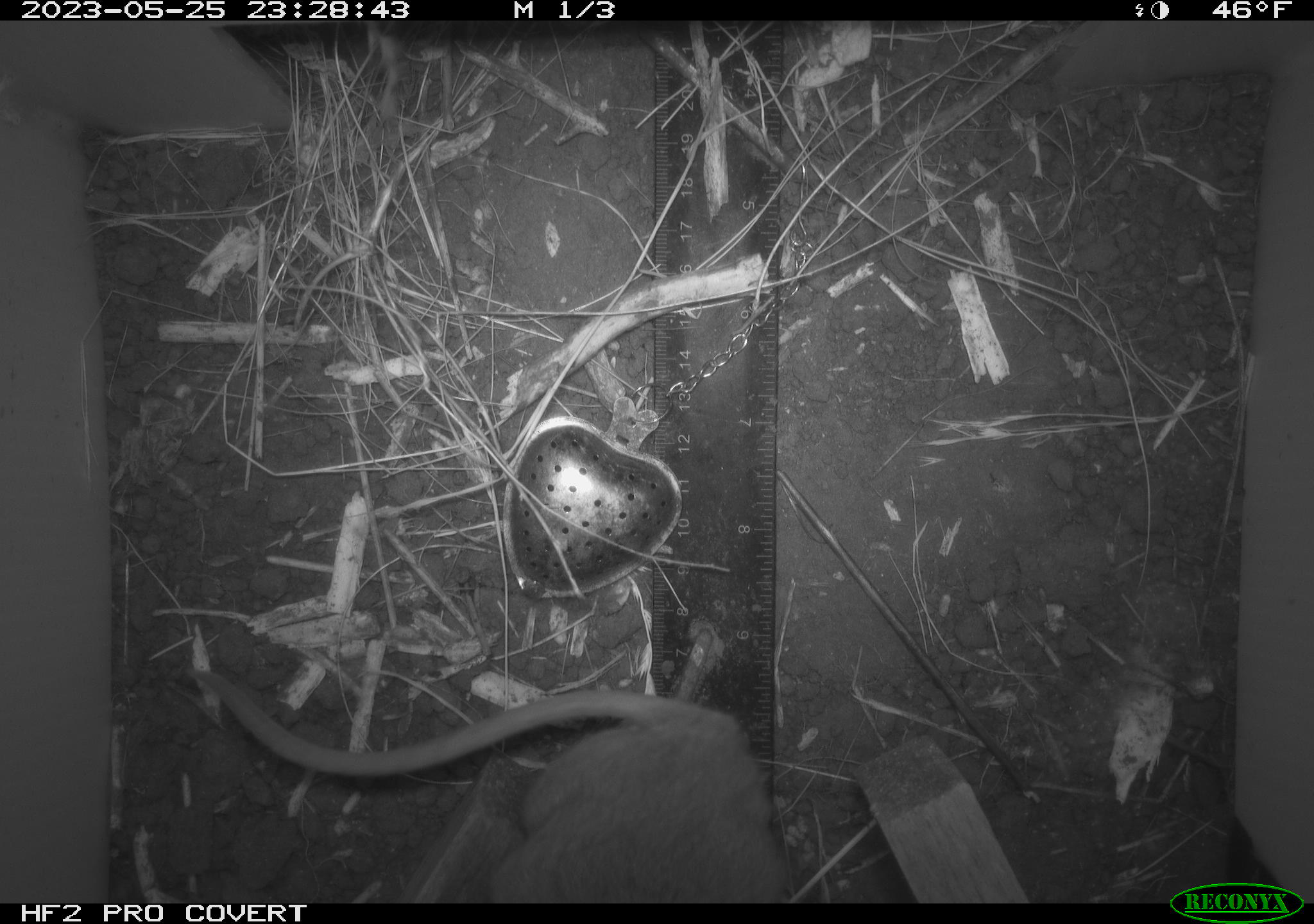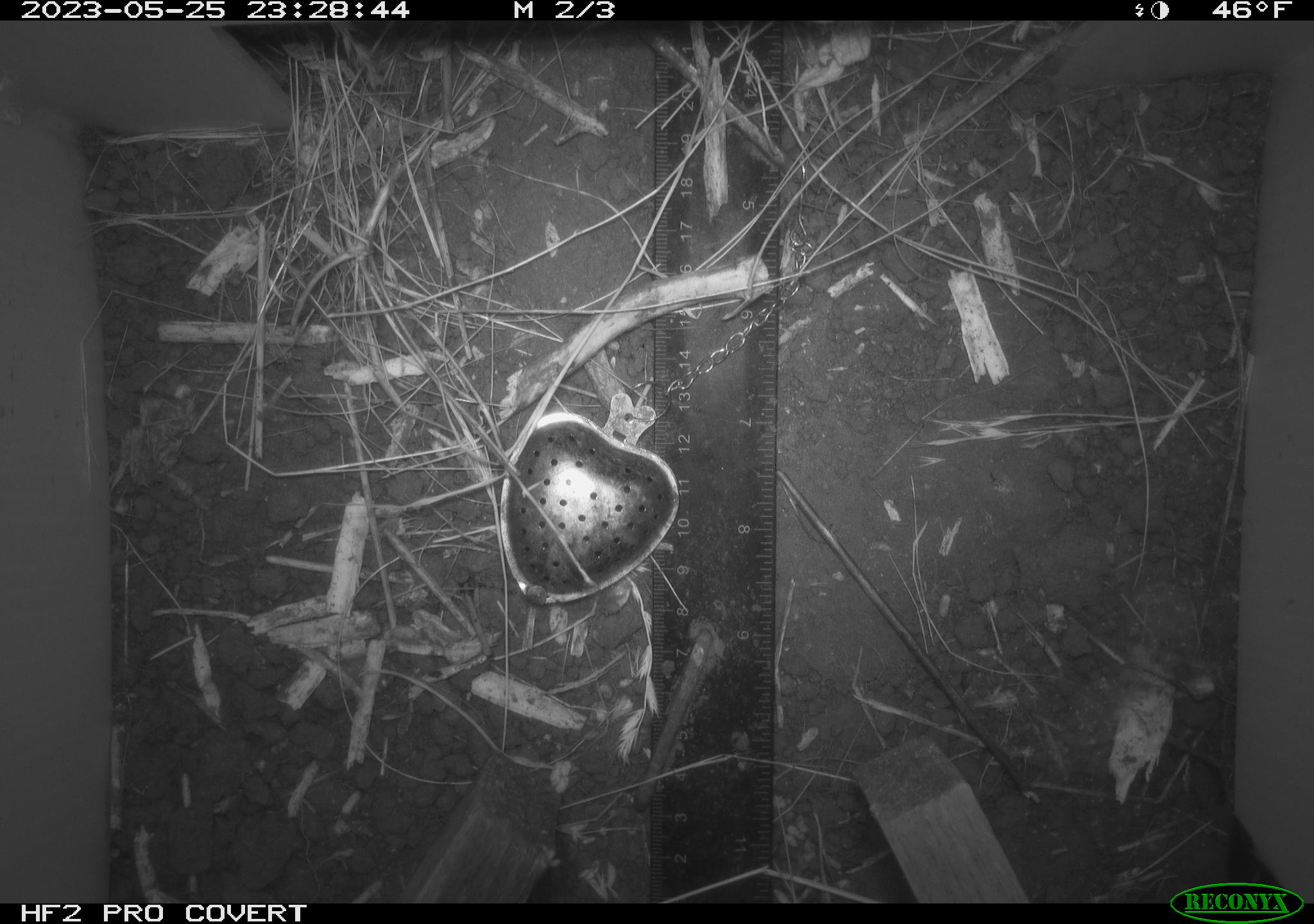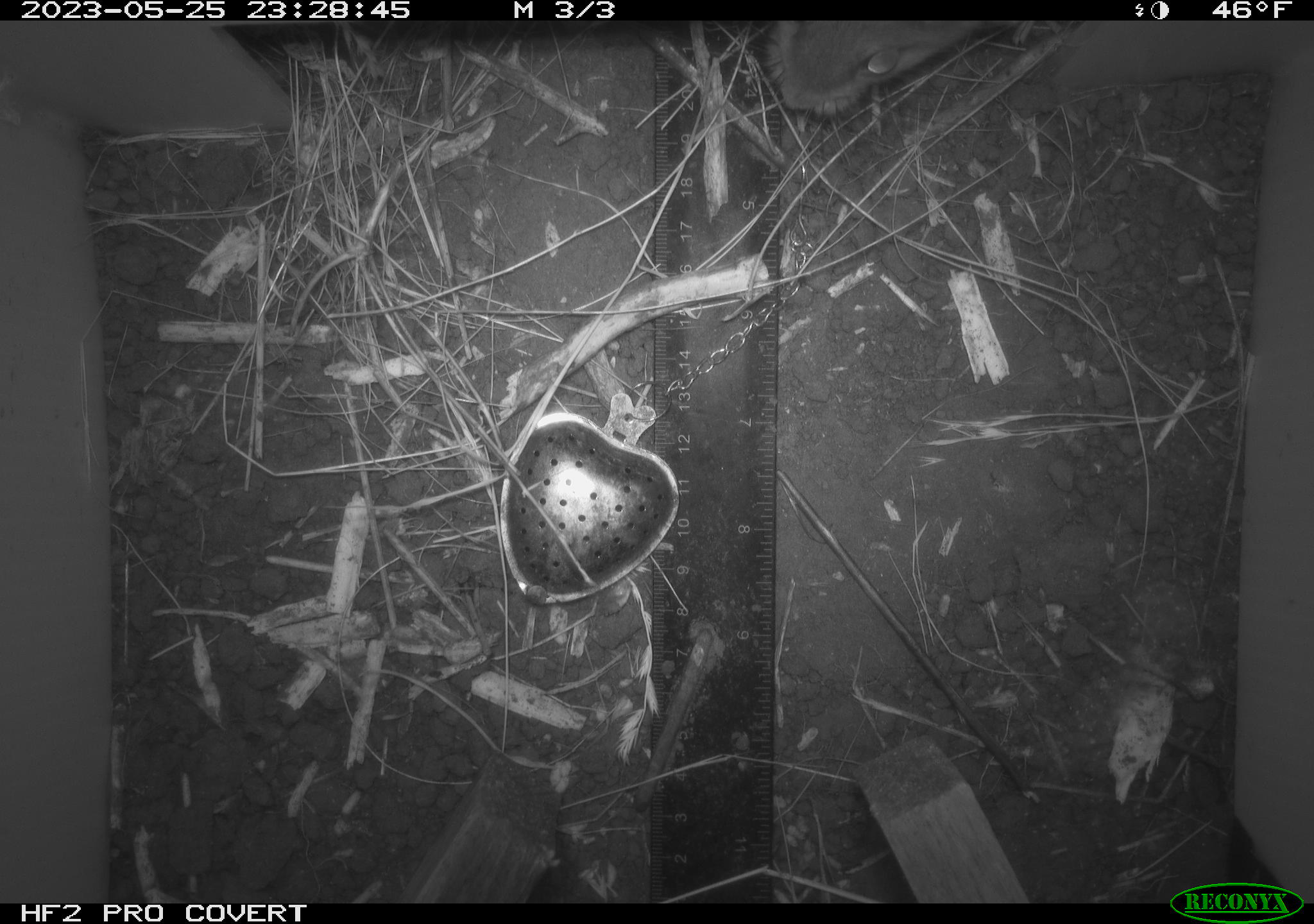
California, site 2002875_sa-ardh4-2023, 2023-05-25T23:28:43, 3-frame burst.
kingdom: Animalia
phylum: Chordata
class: Mammalia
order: Rodentia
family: Cricetidae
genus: Neotoma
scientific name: Neotoma fuscipes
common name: dusky-footed woodrat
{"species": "dusky-footed woodrat (Neotoma fuscipes)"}